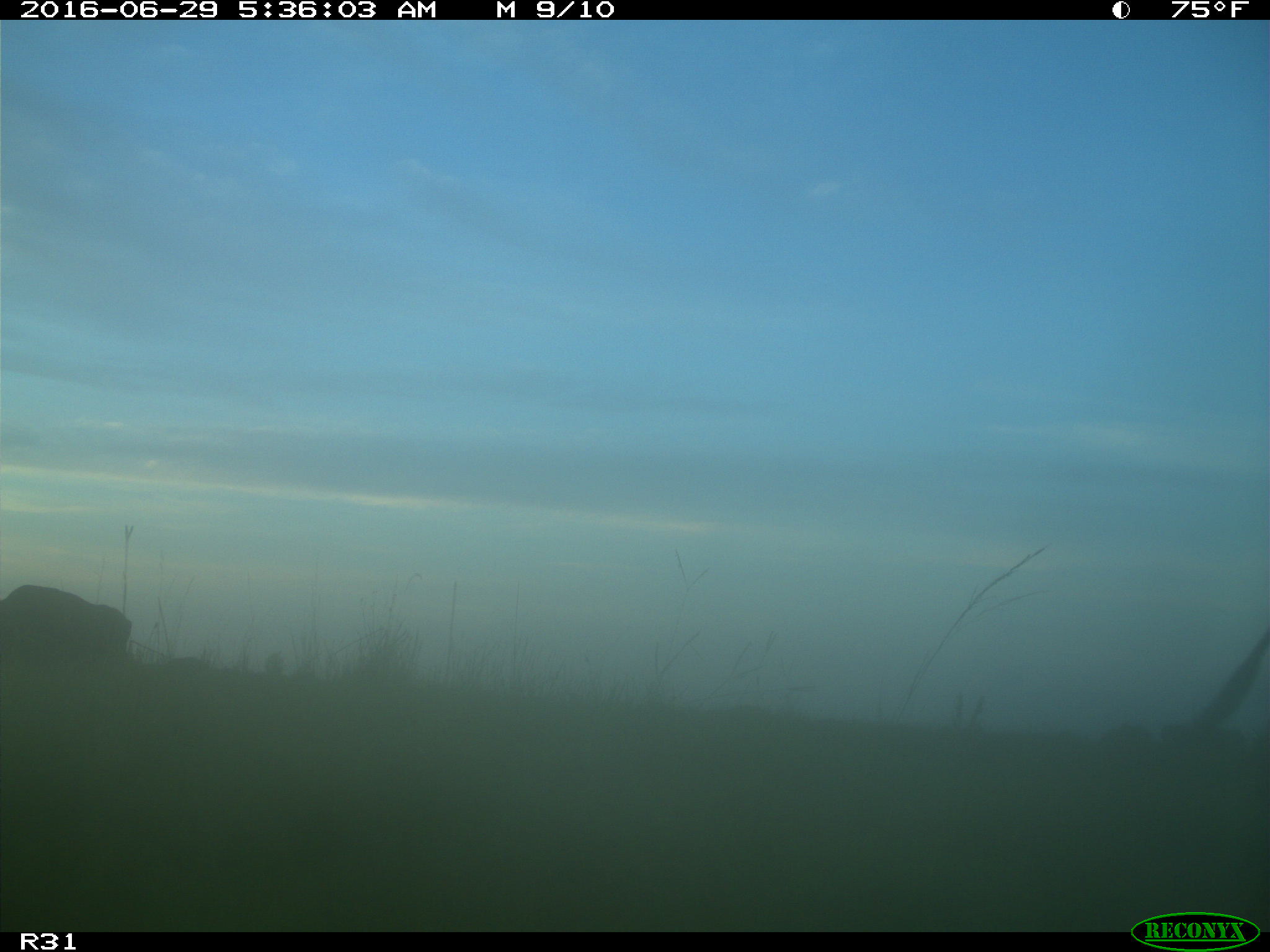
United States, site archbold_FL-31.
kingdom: Animalia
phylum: Chordata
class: Mammalia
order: Artiodactyla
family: Bovidae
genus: Bos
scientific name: Bos taurus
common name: domestic cow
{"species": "Bos taurus (domestic cow)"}